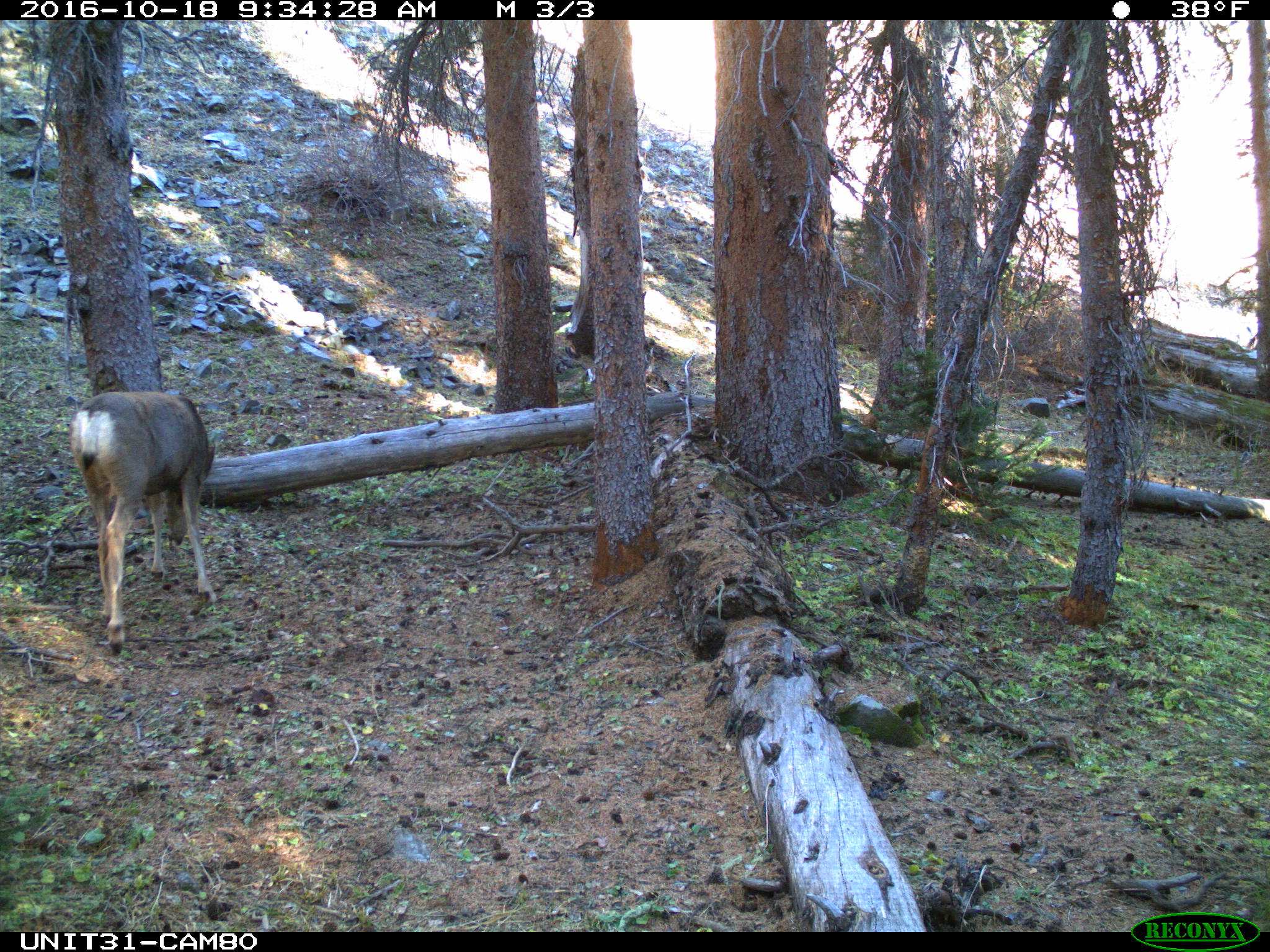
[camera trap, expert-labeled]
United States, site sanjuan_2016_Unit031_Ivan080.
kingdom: Animalia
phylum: Chordata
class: Mammalia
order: Artiodactyla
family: Cervidae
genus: Odocoileus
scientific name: Odocoileus hemionus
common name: mule deer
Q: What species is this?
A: Odocoileus hemionus (mule deer).